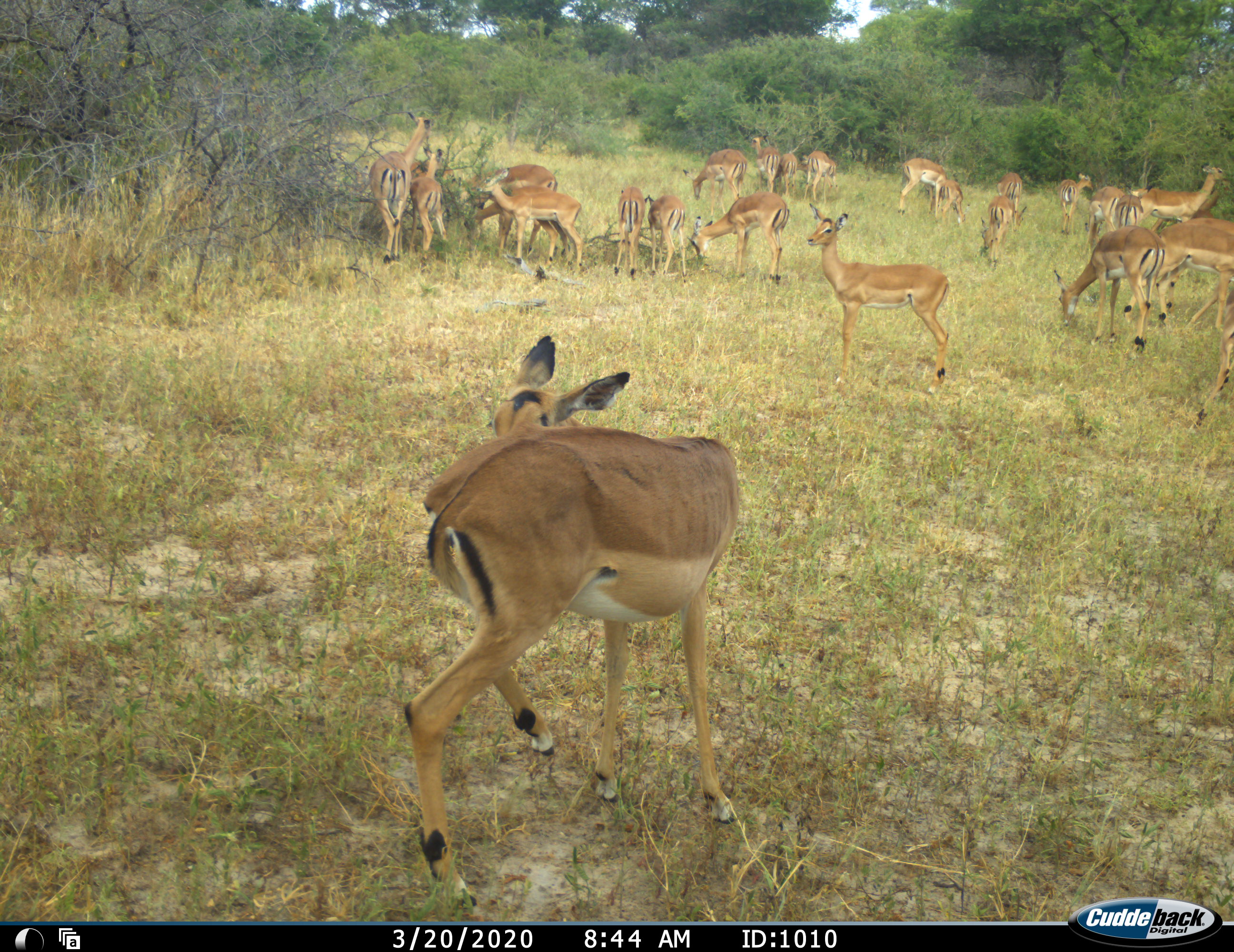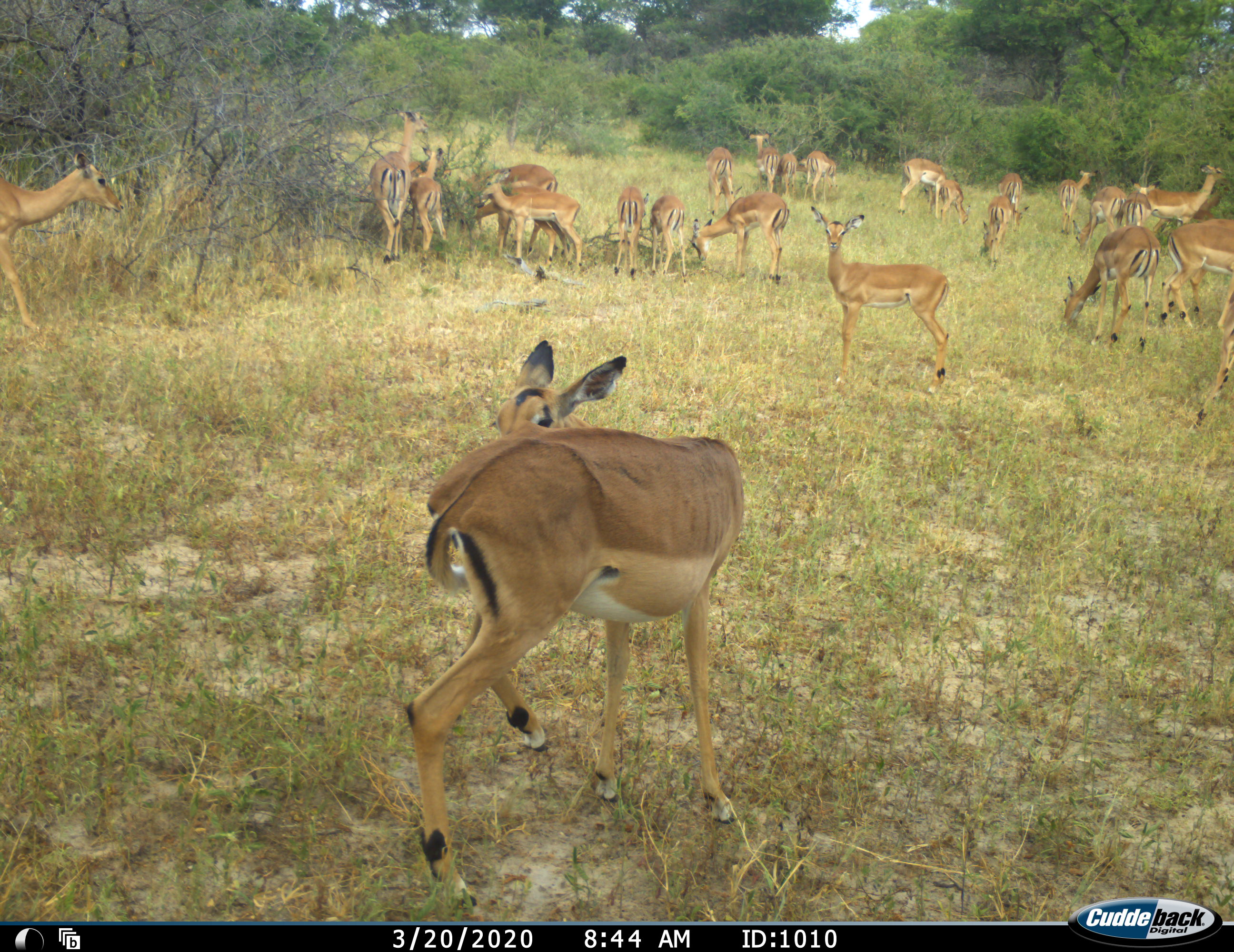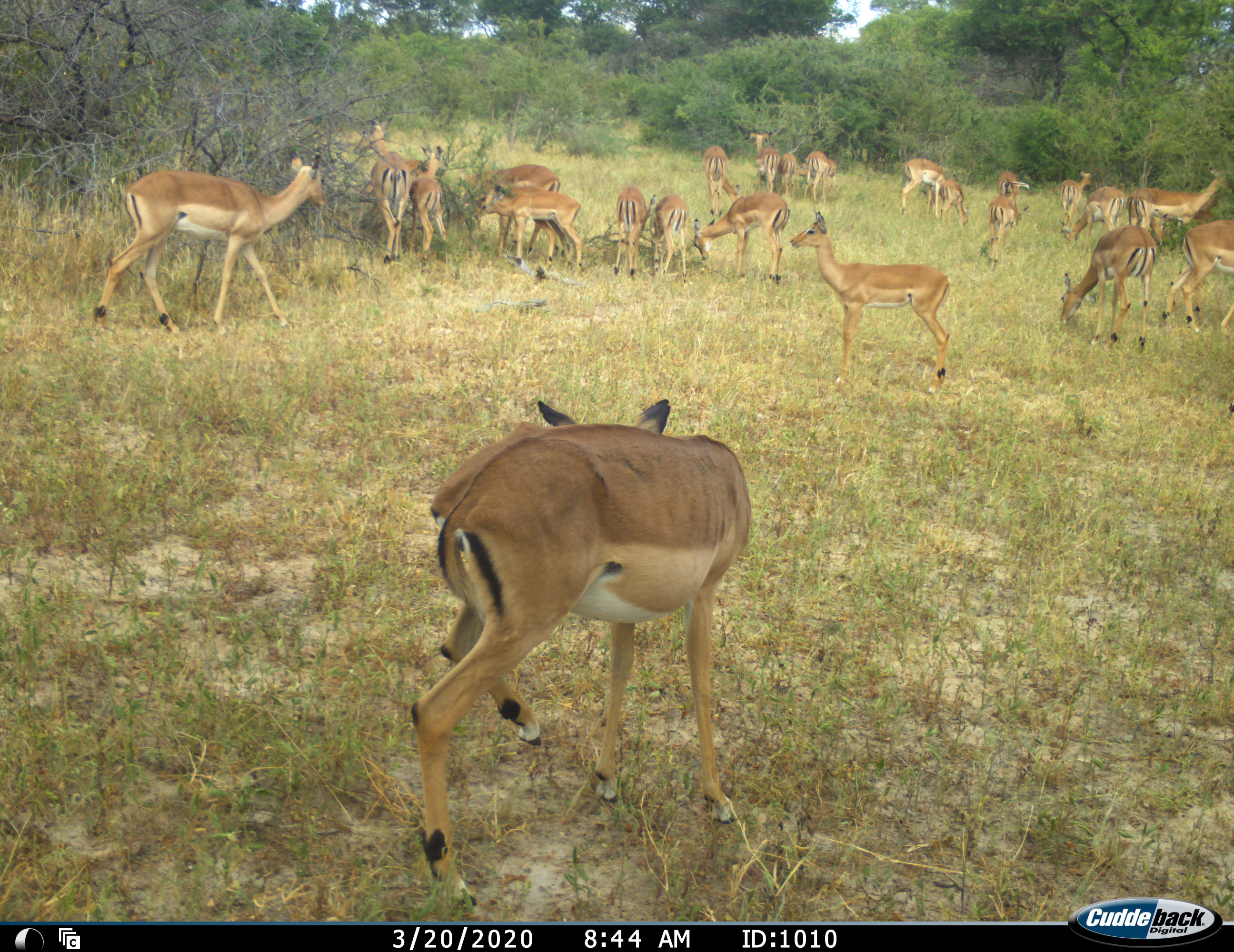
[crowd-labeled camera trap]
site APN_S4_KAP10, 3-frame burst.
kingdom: Animalia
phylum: Chordata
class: Mammalia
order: Artiodactyla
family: Bovidae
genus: Aepyceros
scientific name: Aepyceros melampus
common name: impala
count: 11-50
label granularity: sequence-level